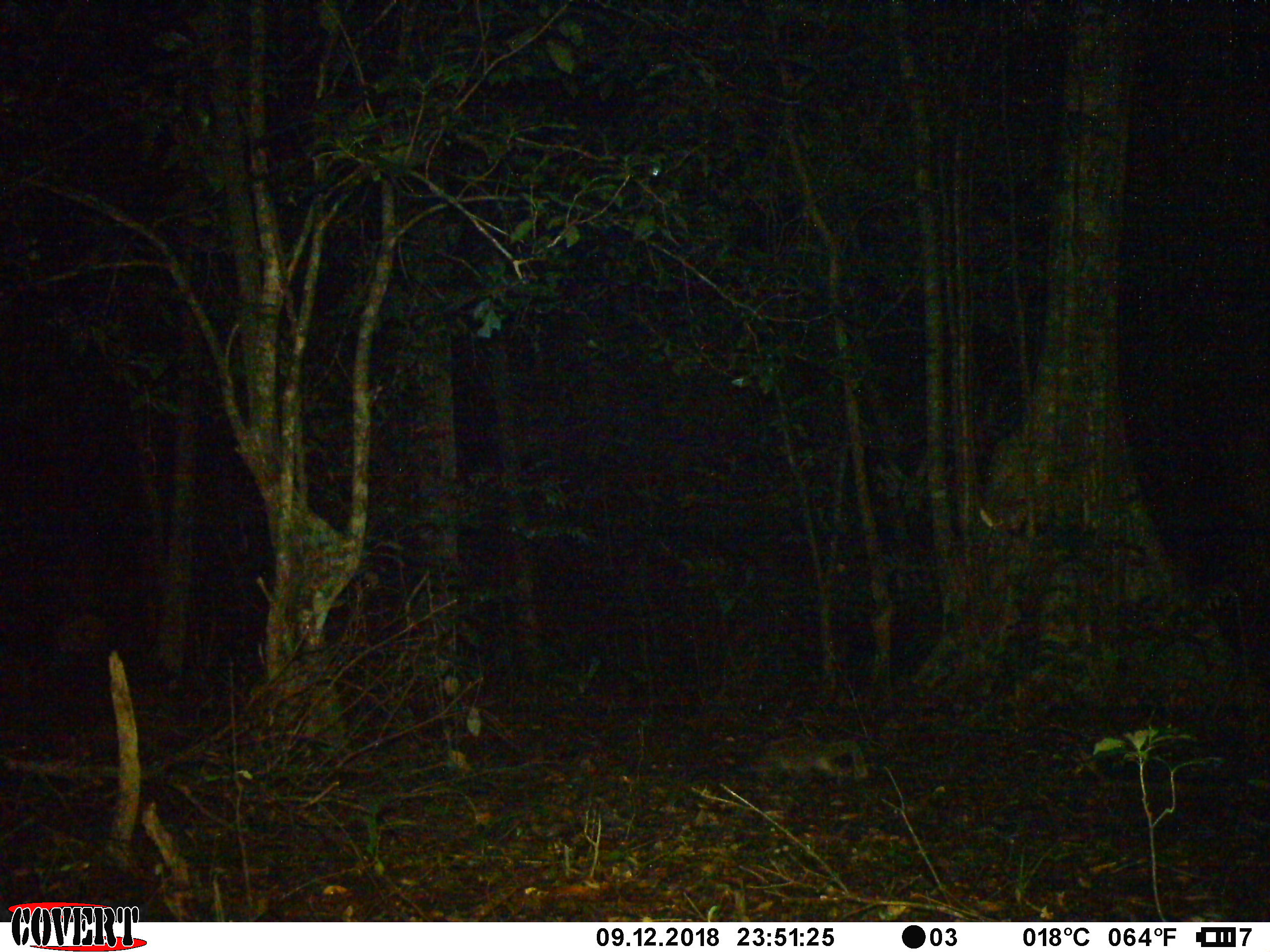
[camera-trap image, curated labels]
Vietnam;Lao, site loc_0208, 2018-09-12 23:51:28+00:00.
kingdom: Animalia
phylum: Chordata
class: Mammalia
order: Carnivora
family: Viverridae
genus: Paguma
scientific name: Paguma larvata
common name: masked palm civet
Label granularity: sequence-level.